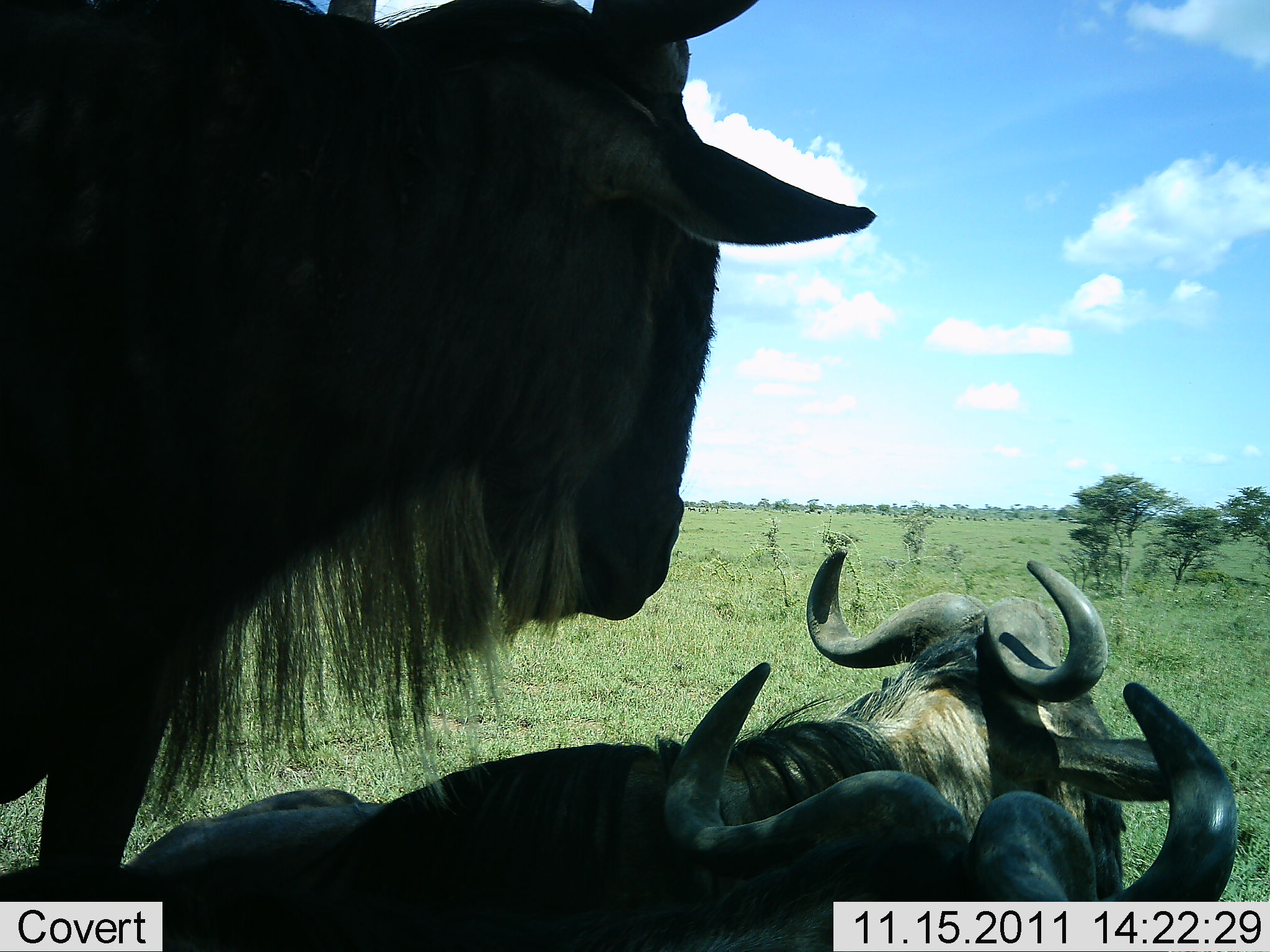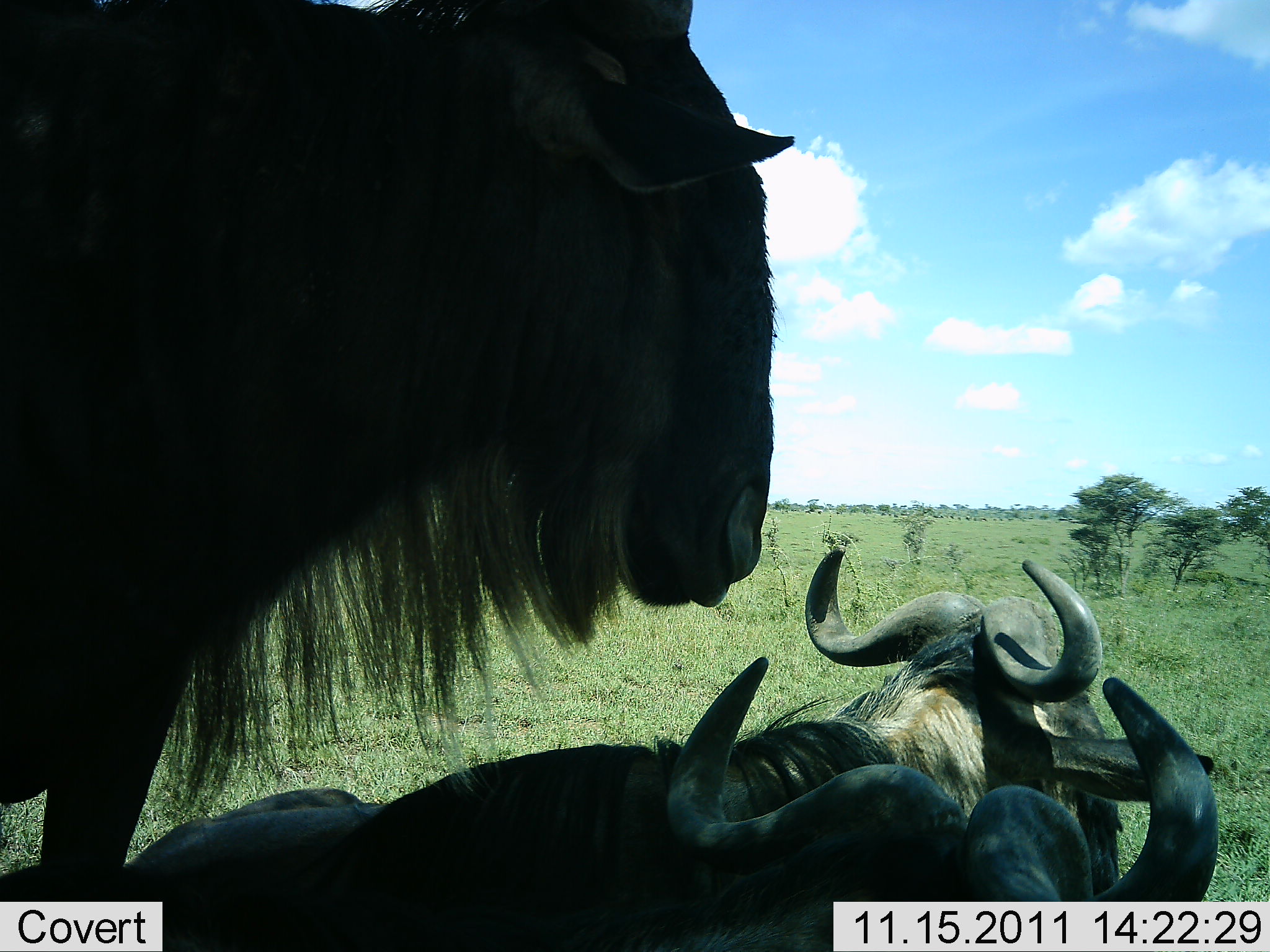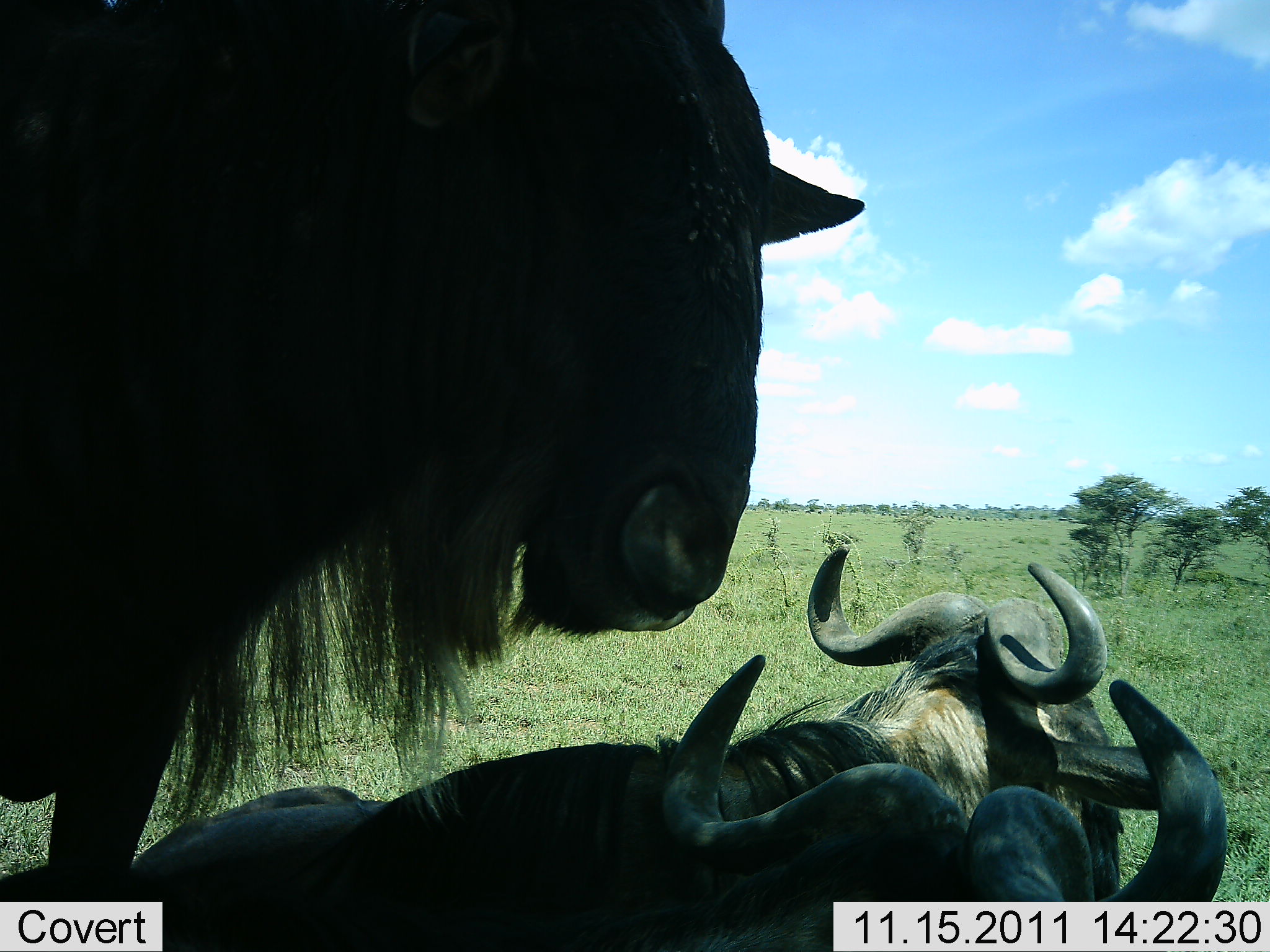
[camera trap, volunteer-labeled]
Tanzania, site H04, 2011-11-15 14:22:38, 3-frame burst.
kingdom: Animalia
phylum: Chordata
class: Mammalia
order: Artiodactyla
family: Bovidae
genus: Connochaetes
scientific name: Connochaetes taurinus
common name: blue wildebeest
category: wildebeest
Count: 3.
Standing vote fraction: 93%.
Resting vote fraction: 93%.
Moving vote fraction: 0%.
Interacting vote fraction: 7%.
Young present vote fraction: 7%.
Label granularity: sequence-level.